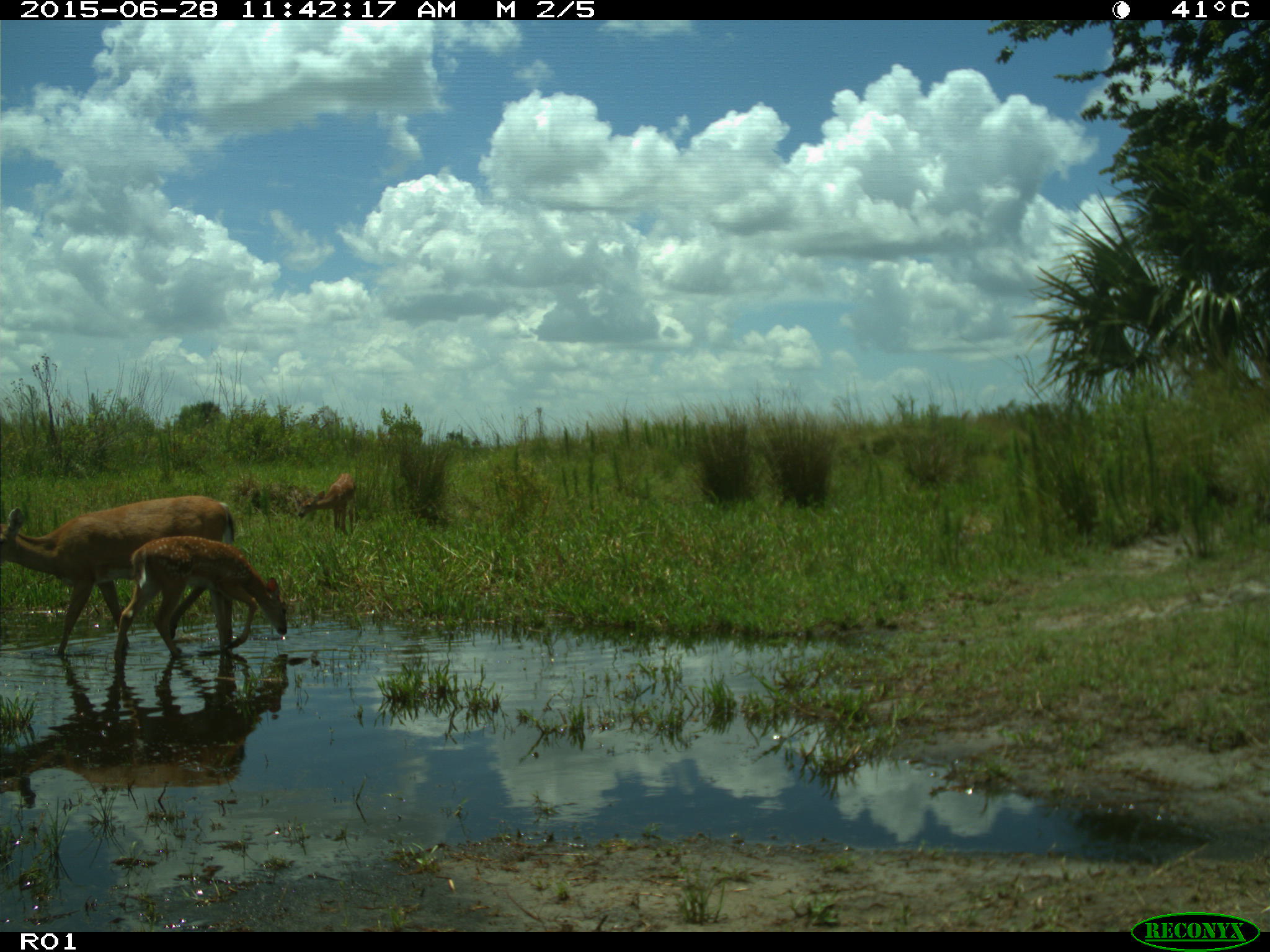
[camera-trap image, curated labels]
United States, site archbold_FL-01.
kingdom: Animalia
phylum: Chordata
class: Mammalia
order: Artiodactyla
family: Cervidae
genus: Odocoileus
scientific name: Odocoileus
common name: deer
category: unidentified deer